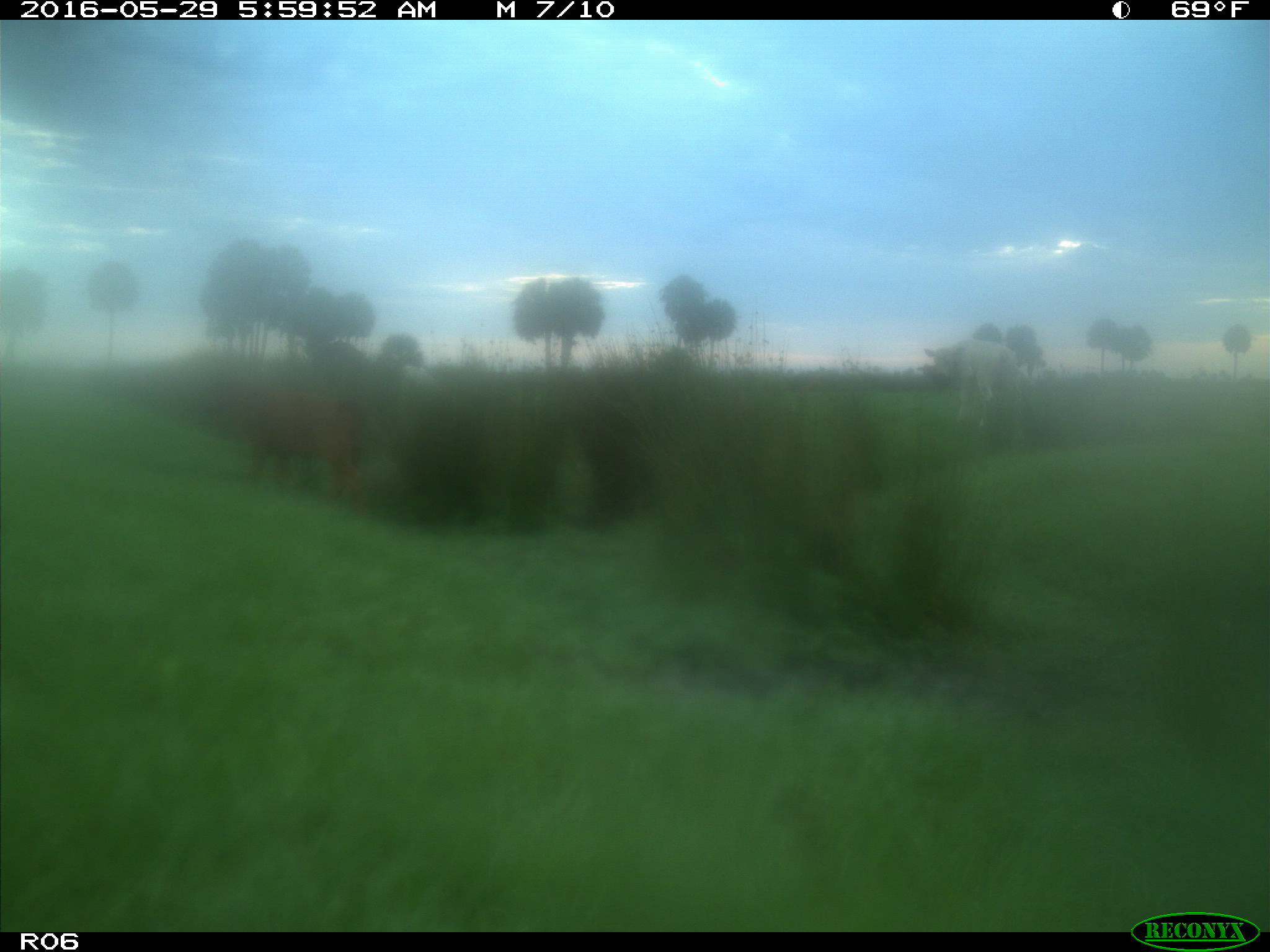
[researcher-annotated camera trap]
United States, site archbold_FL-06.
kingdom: Animalia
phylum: Chordata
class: Mammalia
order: Artiodactyla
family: Bovidae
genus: Bos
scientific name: Bos taurus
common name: domestic cow